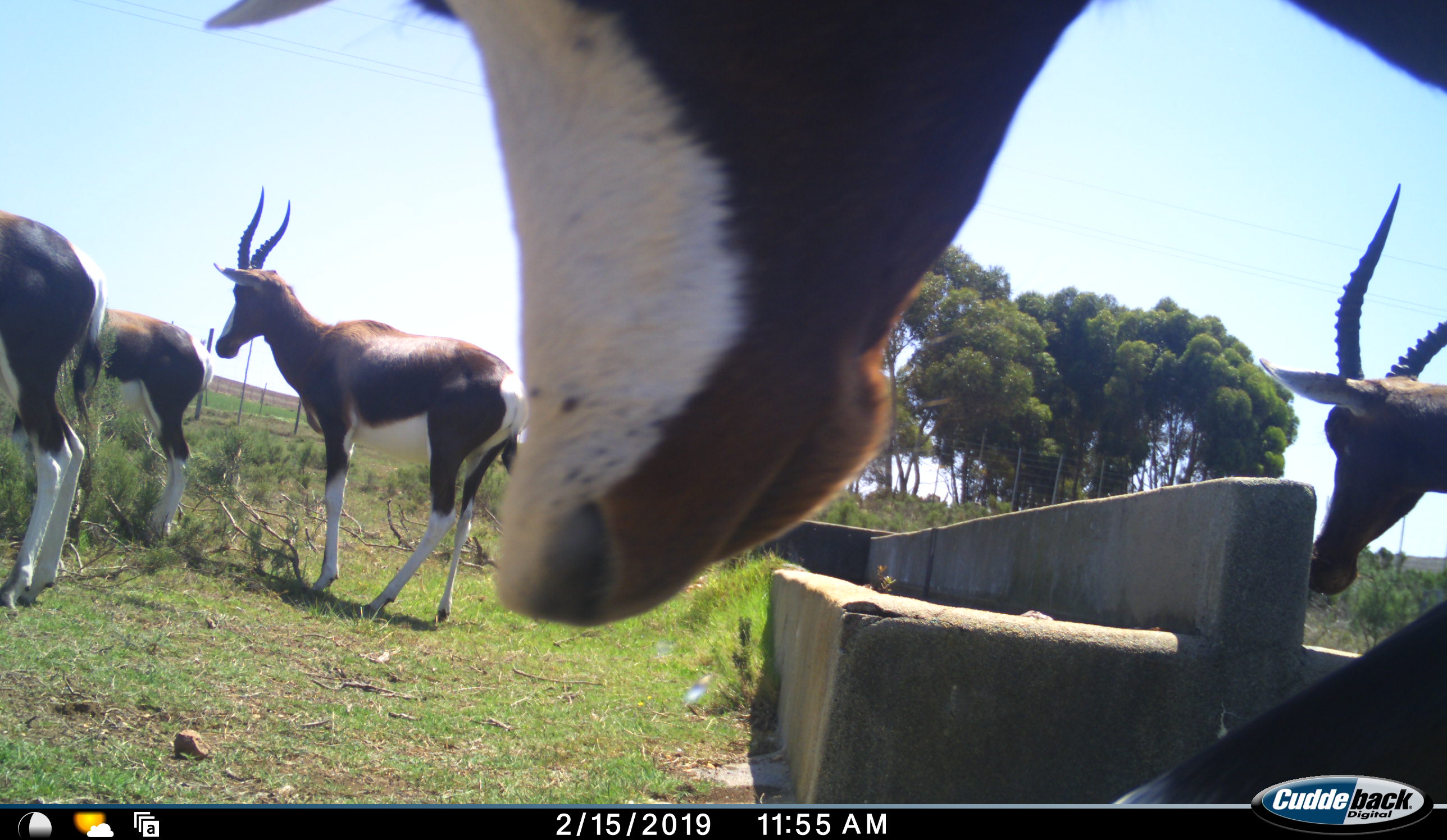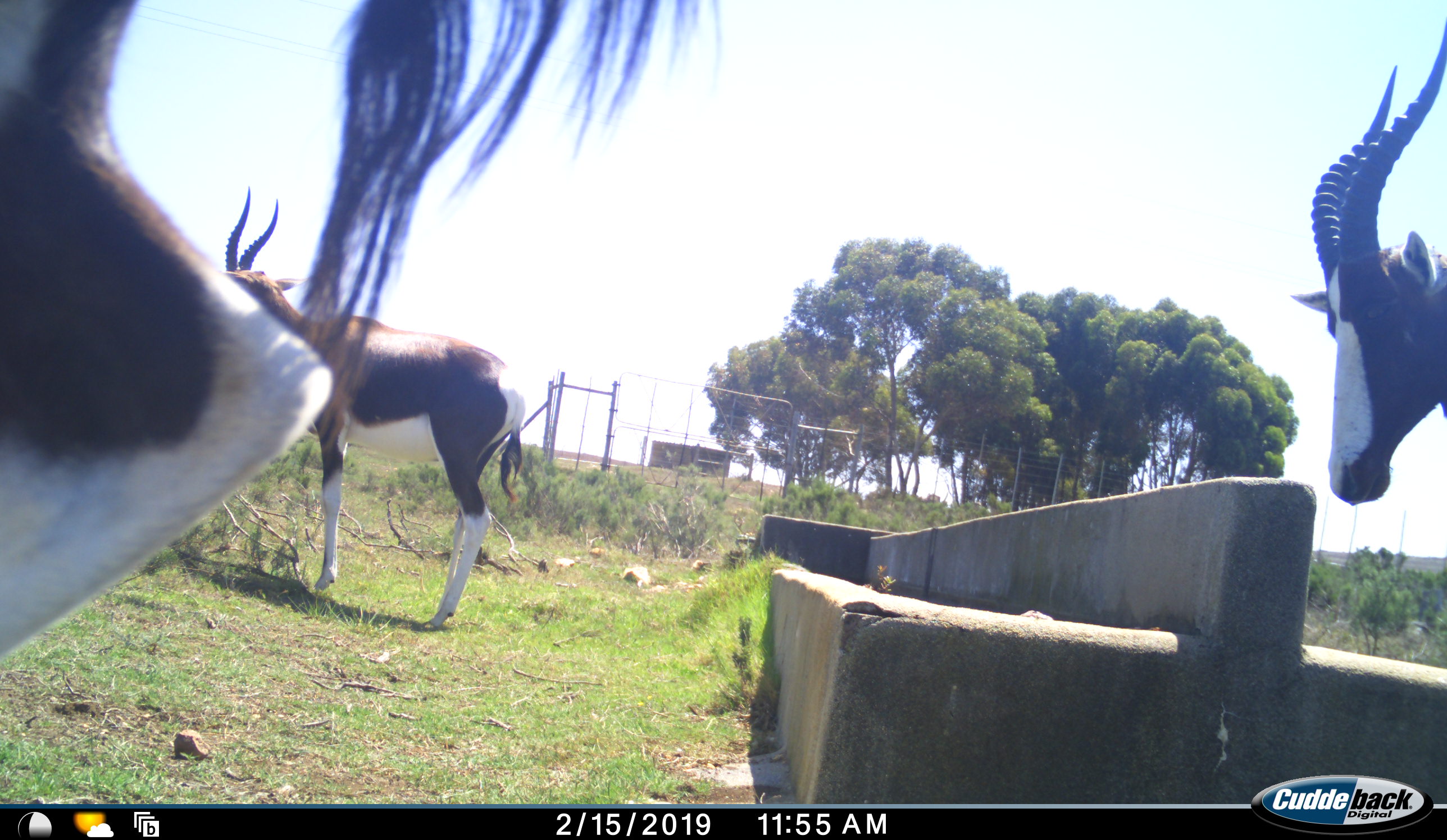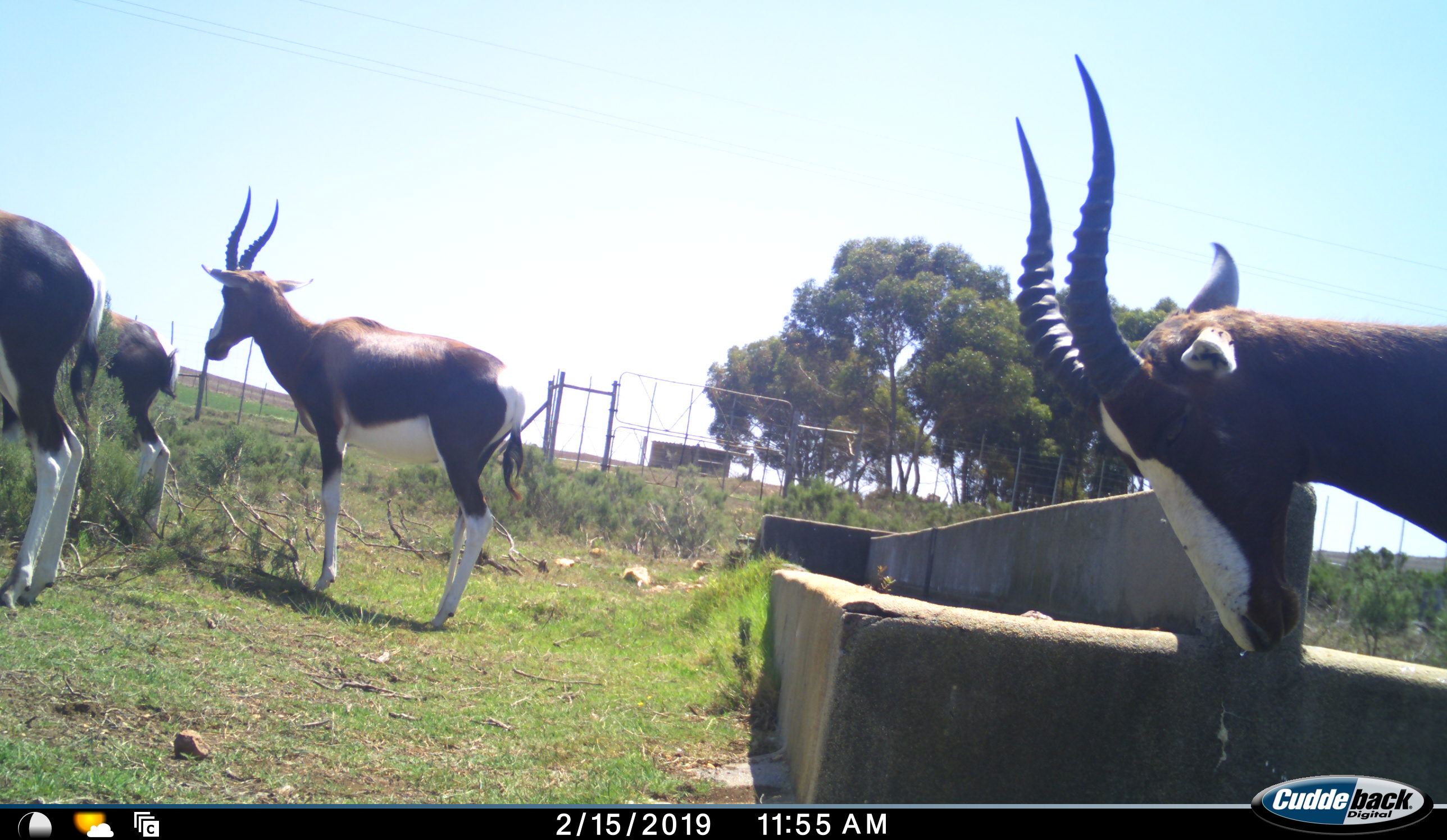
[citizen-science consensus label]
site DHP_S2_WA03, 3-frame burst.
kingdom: Animalia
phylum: Chordata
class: Mammalia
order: Artiodactyla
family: Bovidae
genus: Damaliscus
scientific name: Damaliscus pygargus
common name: bontebok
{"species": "bontebok (Damaliscus pygargus)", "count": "5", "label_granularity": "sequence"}